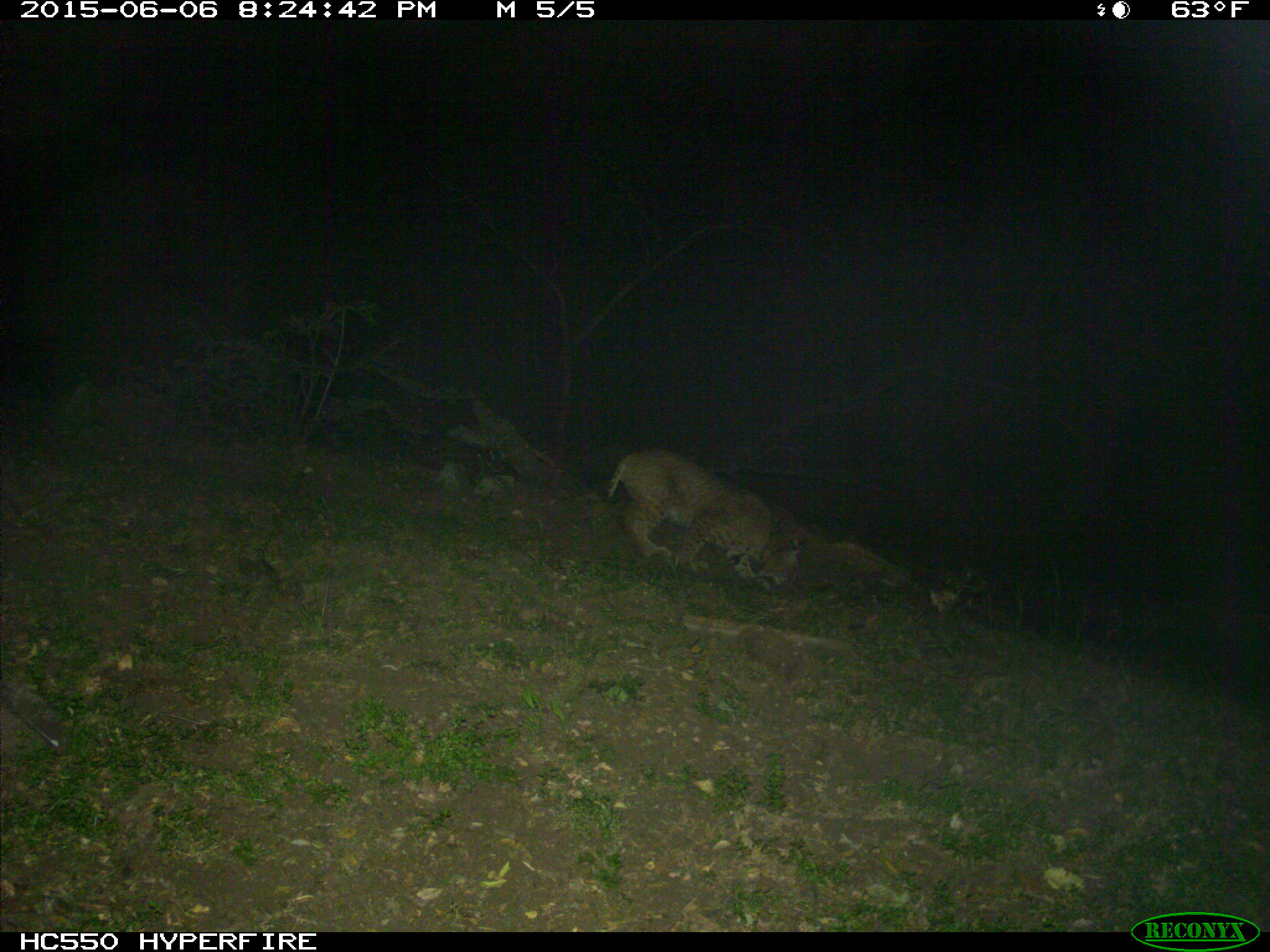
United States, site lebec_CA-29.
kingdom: Animalia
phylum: Chordata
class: Mammalia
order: Carnivora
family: Felidae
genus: Lynx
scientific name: Lynx rufus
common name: bobcat